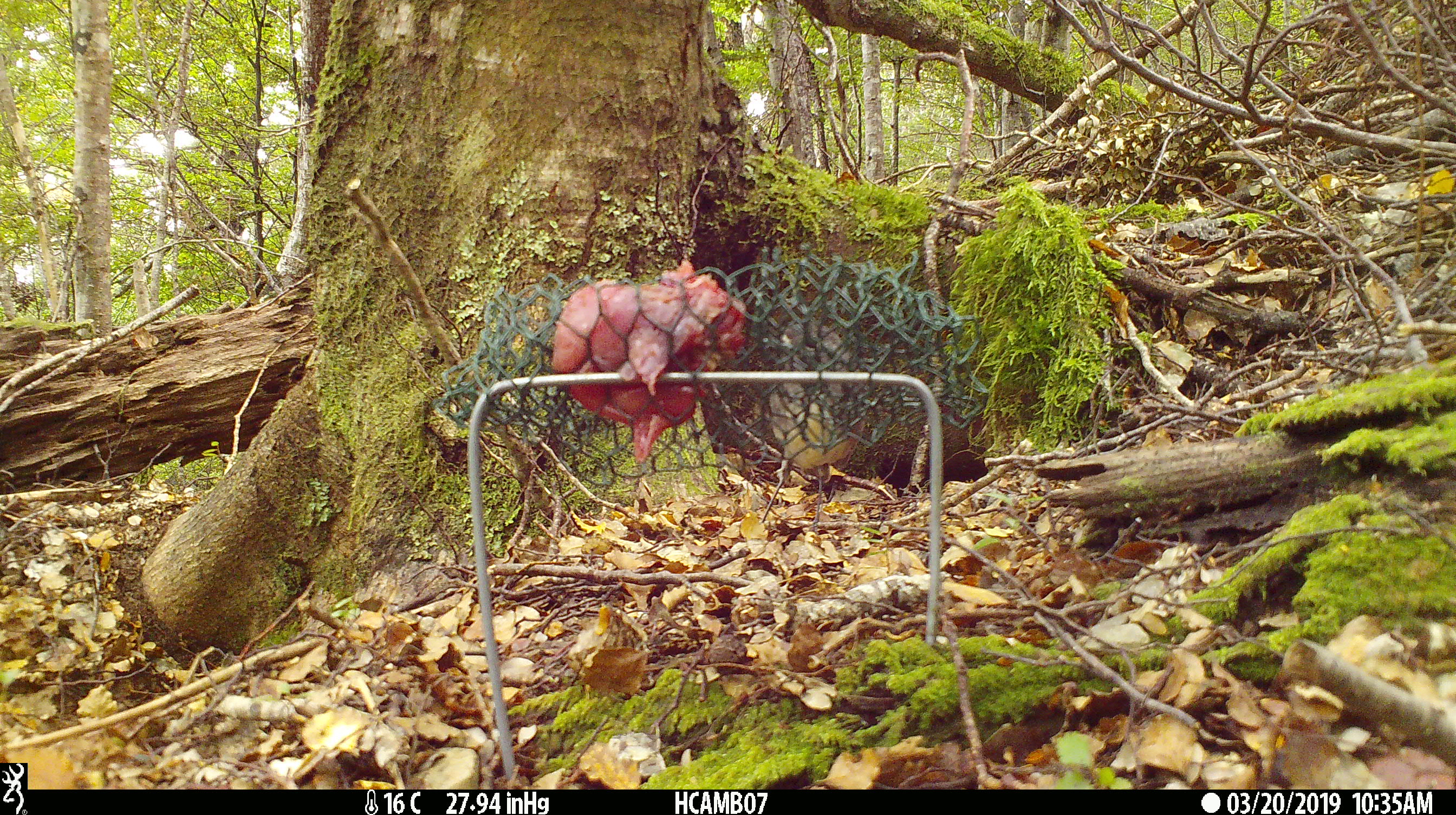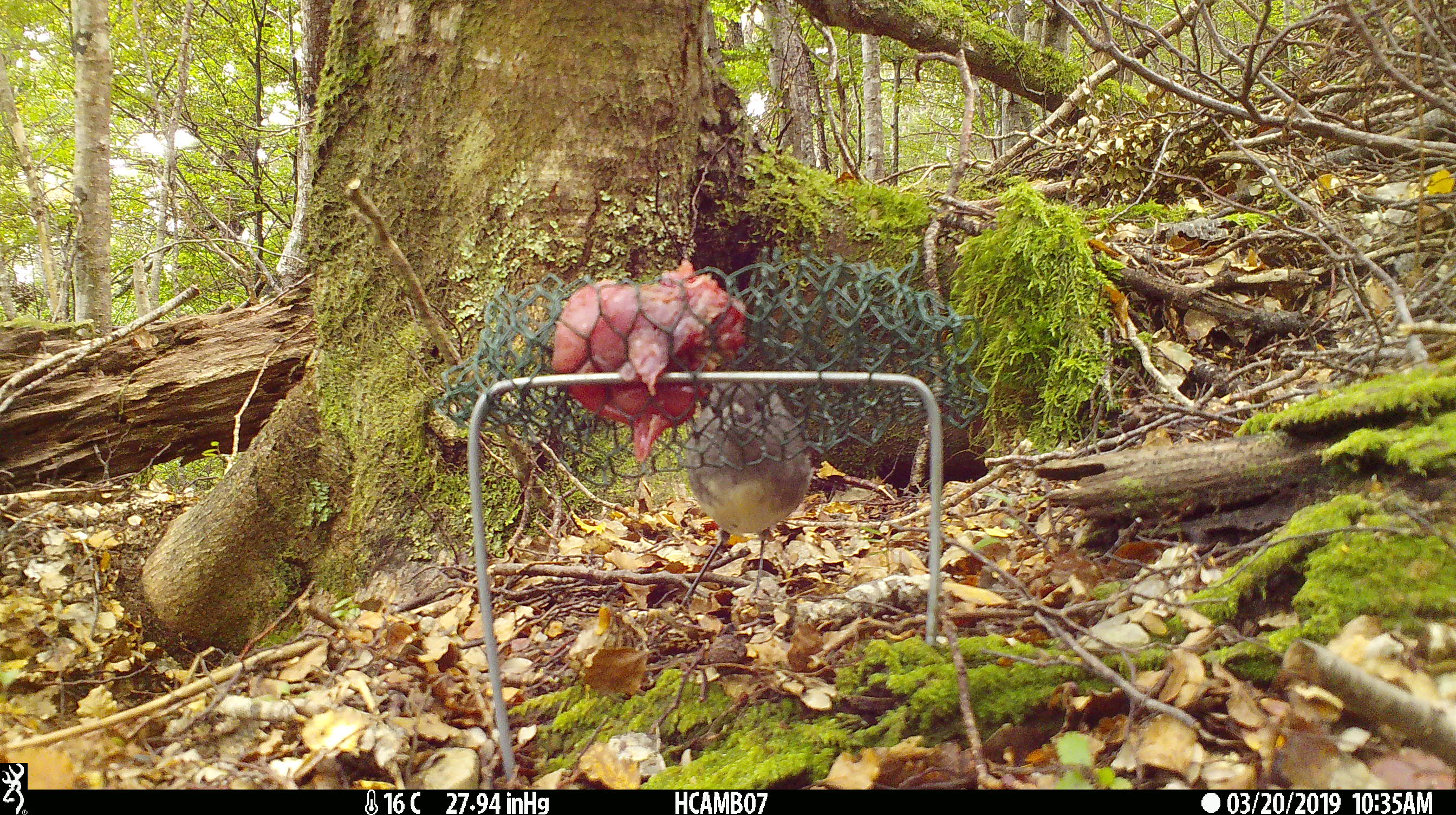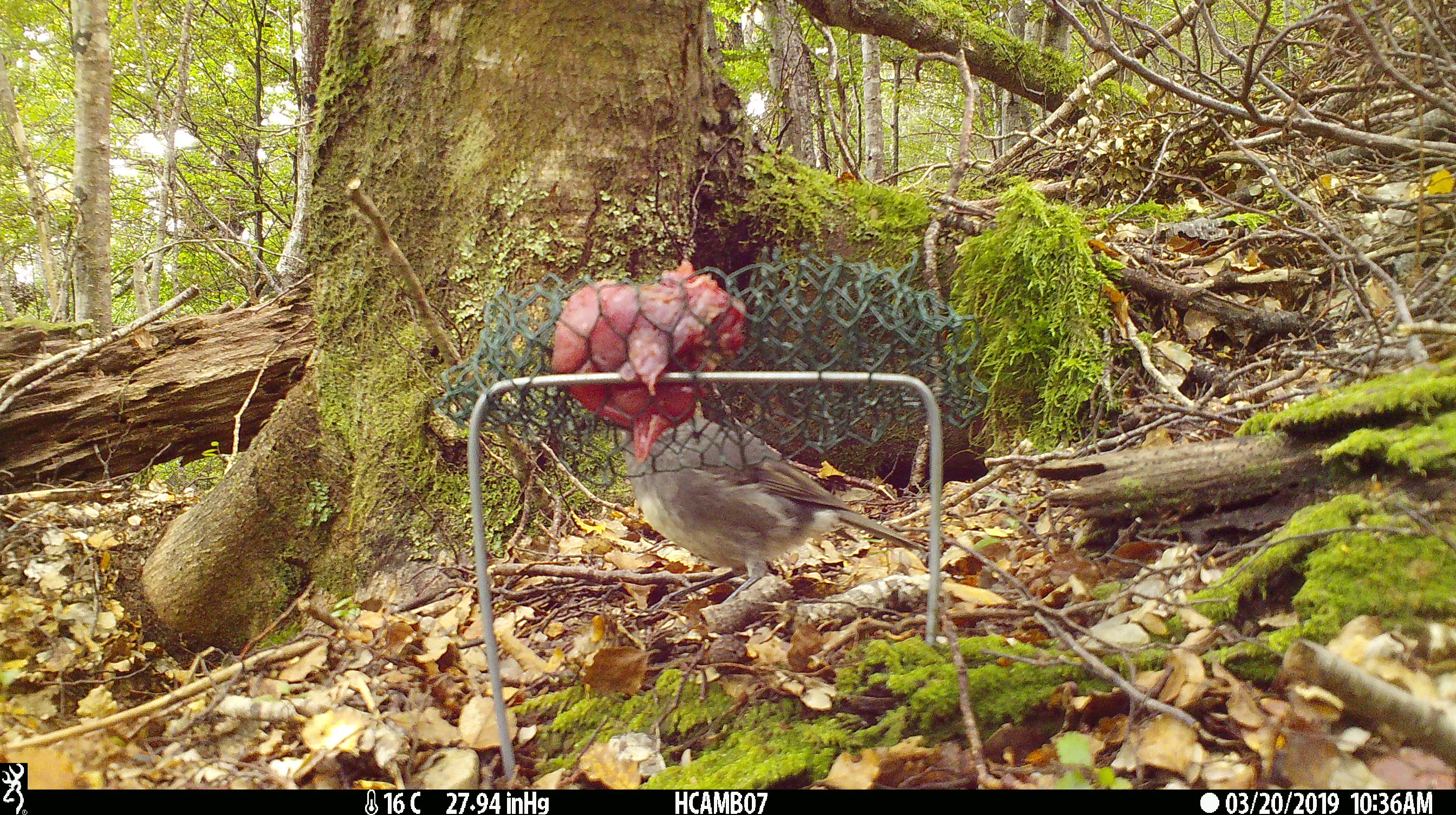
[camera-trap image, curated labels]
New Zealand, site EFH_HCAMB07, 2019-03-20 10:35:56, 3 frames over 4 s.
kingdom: Animalia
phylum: Chordata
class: Aves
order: Passeriformes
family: Petroicidae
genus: Petroica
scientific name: Petroica australis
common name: new zealand robin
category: robin